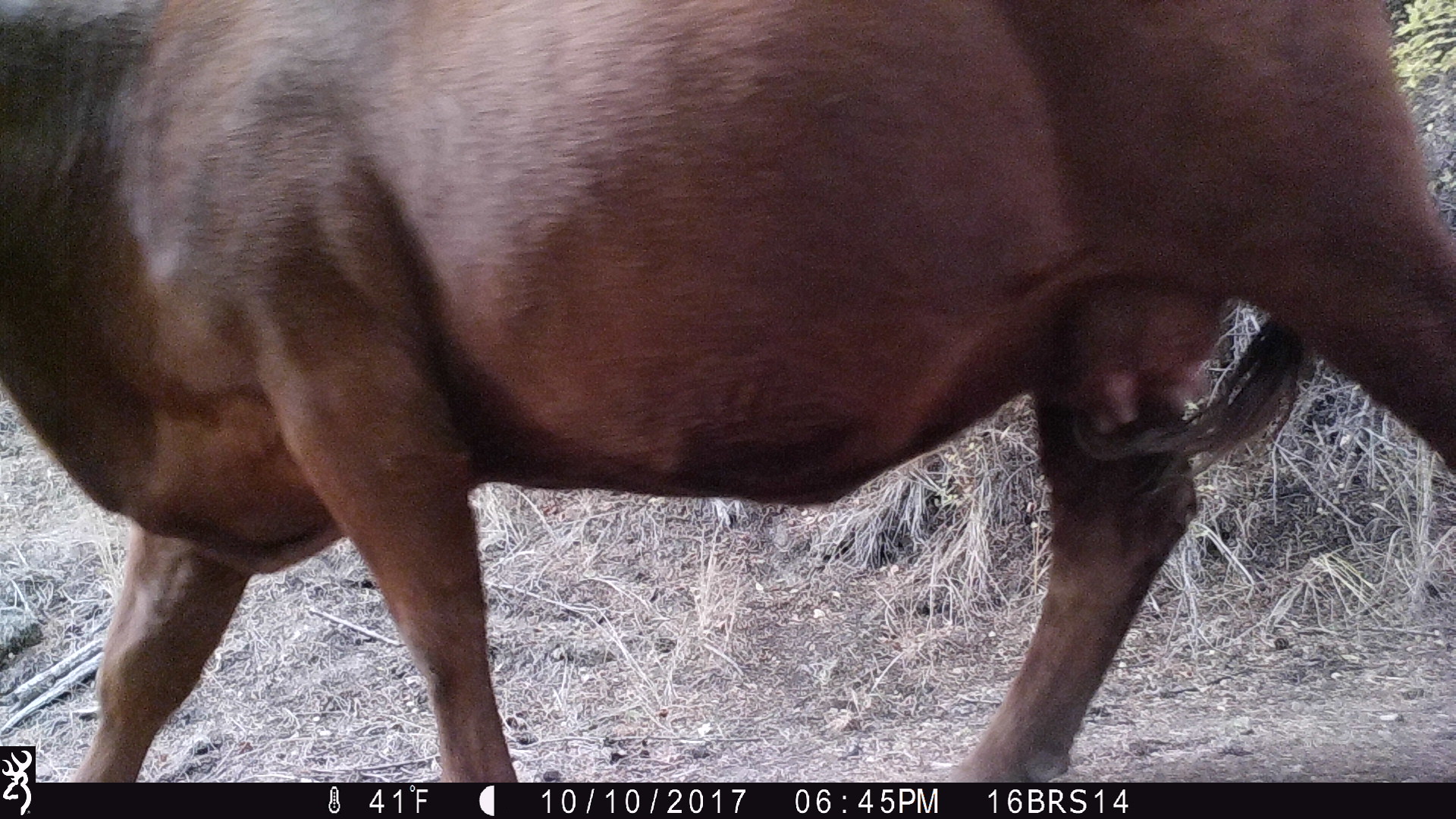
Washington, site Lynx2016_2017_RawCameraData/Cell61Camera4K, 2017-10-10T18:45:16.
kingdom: Animalia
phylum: Chordata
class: Mammalia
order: Artiodactyla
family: Bovidae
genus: Bos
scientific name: Bos taurus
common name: domestic cattle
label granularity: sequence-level